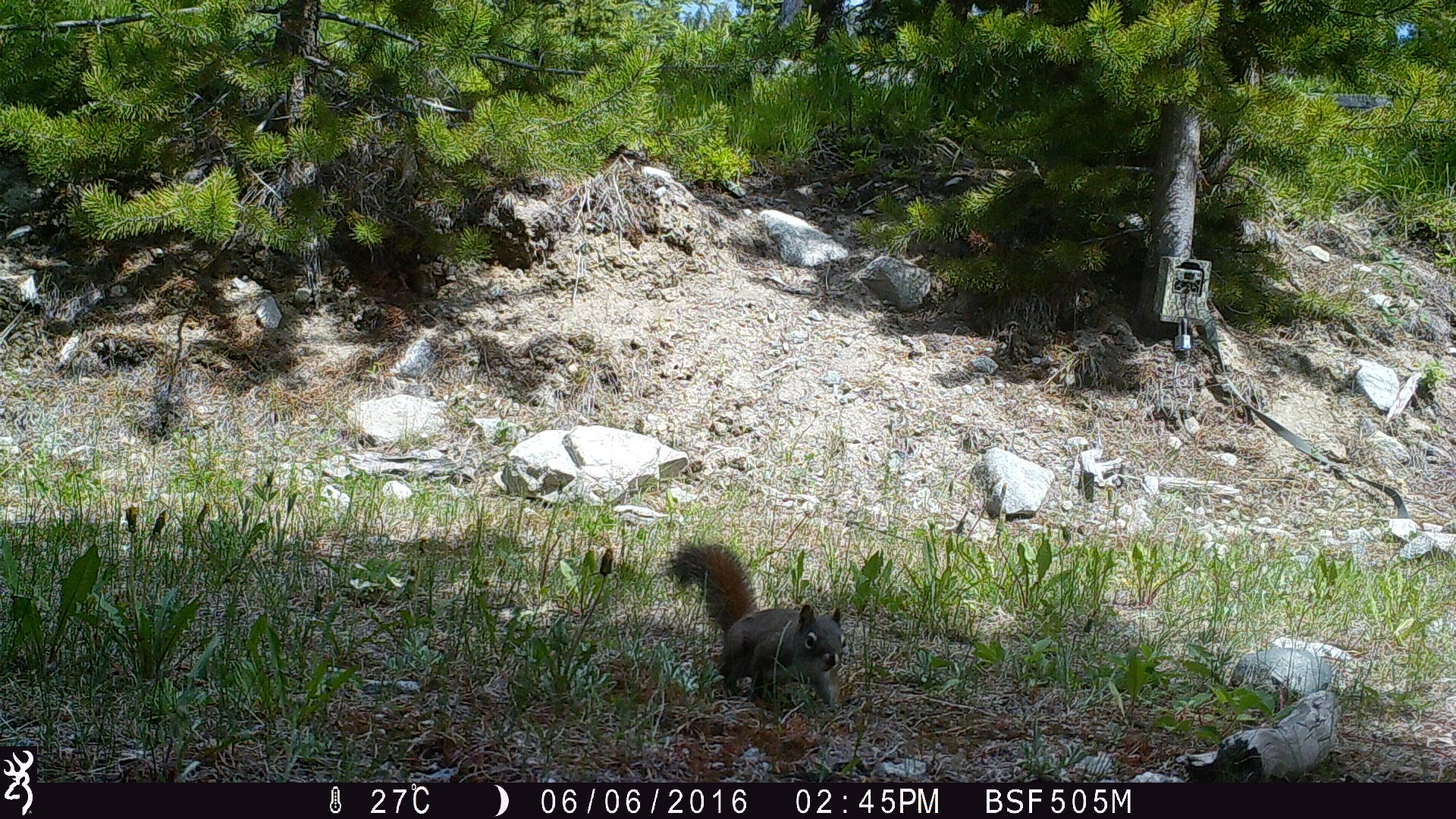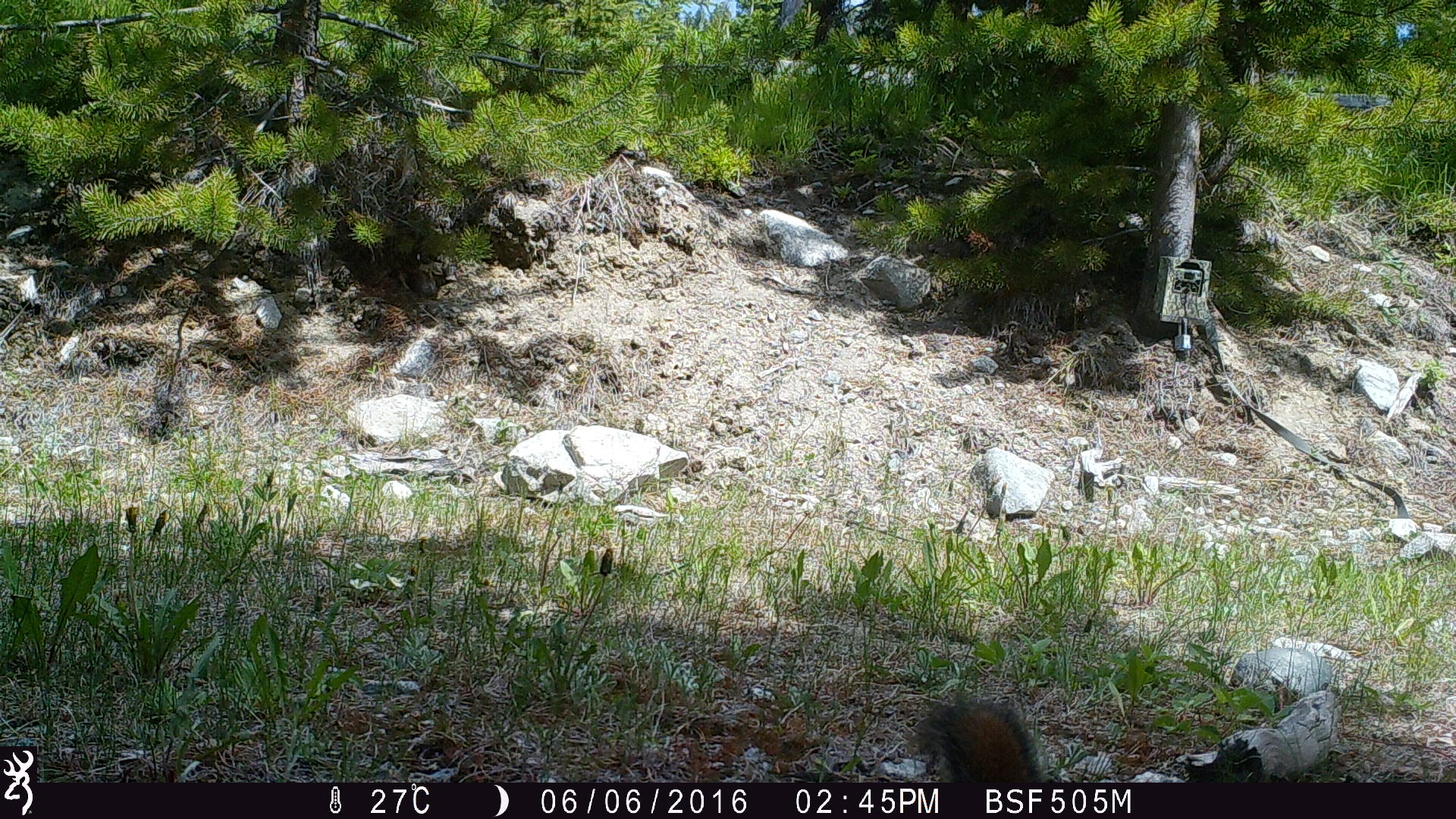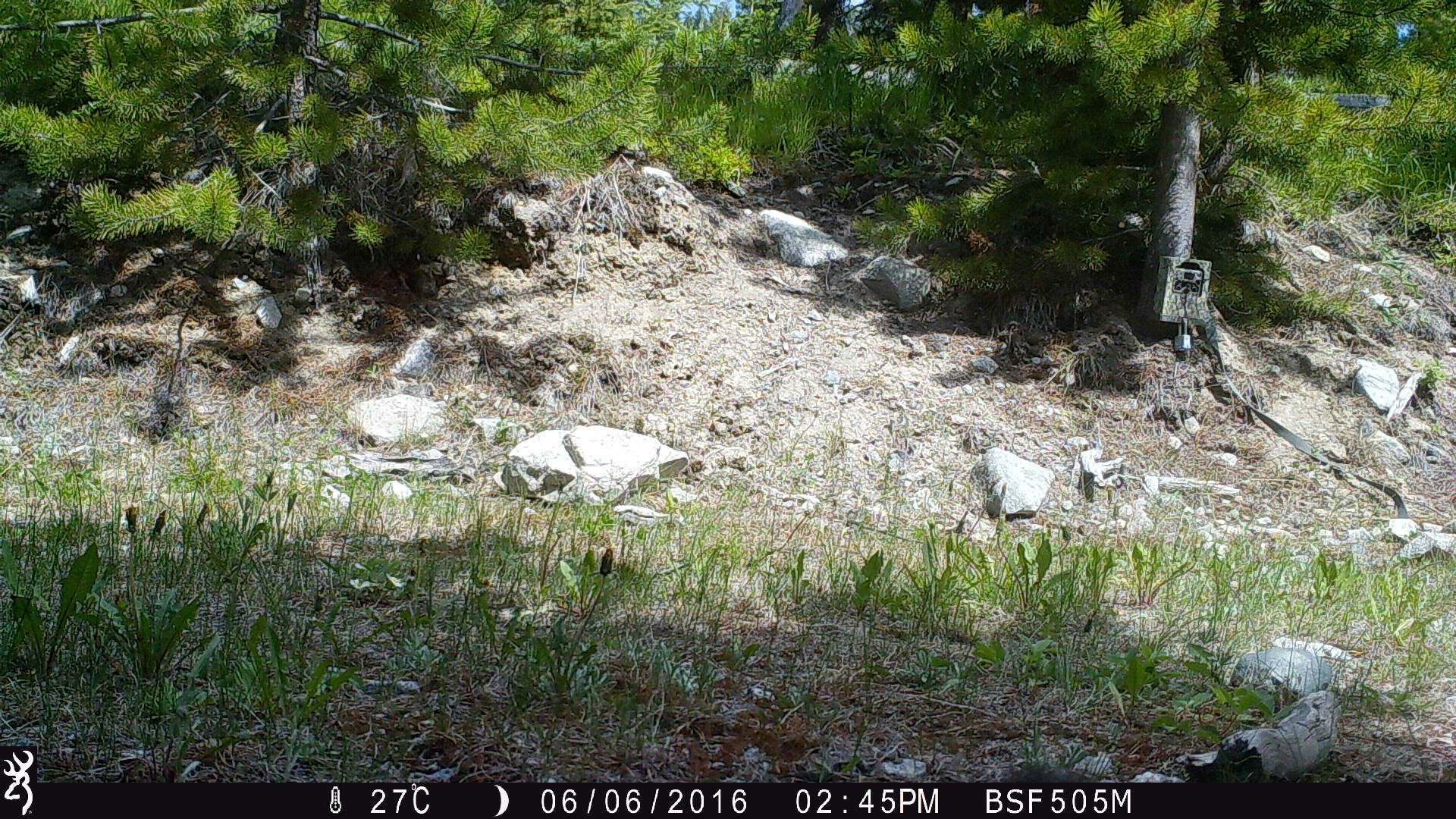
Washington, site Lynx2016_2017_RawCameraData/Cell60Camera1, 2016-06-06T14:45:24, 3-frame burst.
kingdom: Animalia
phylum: Chordata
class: Mammalia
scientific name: Mammalia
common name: small mammal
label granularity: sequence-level